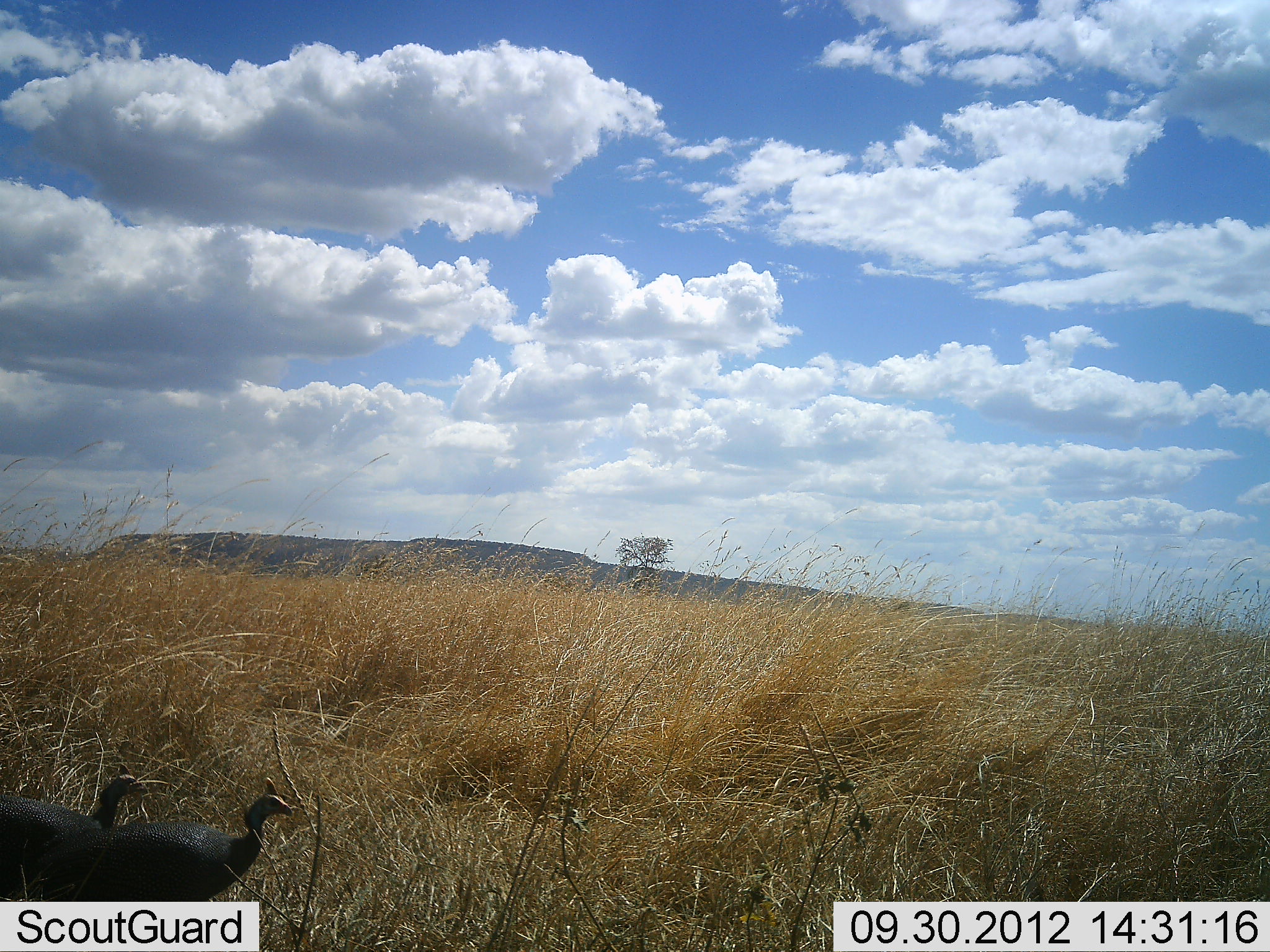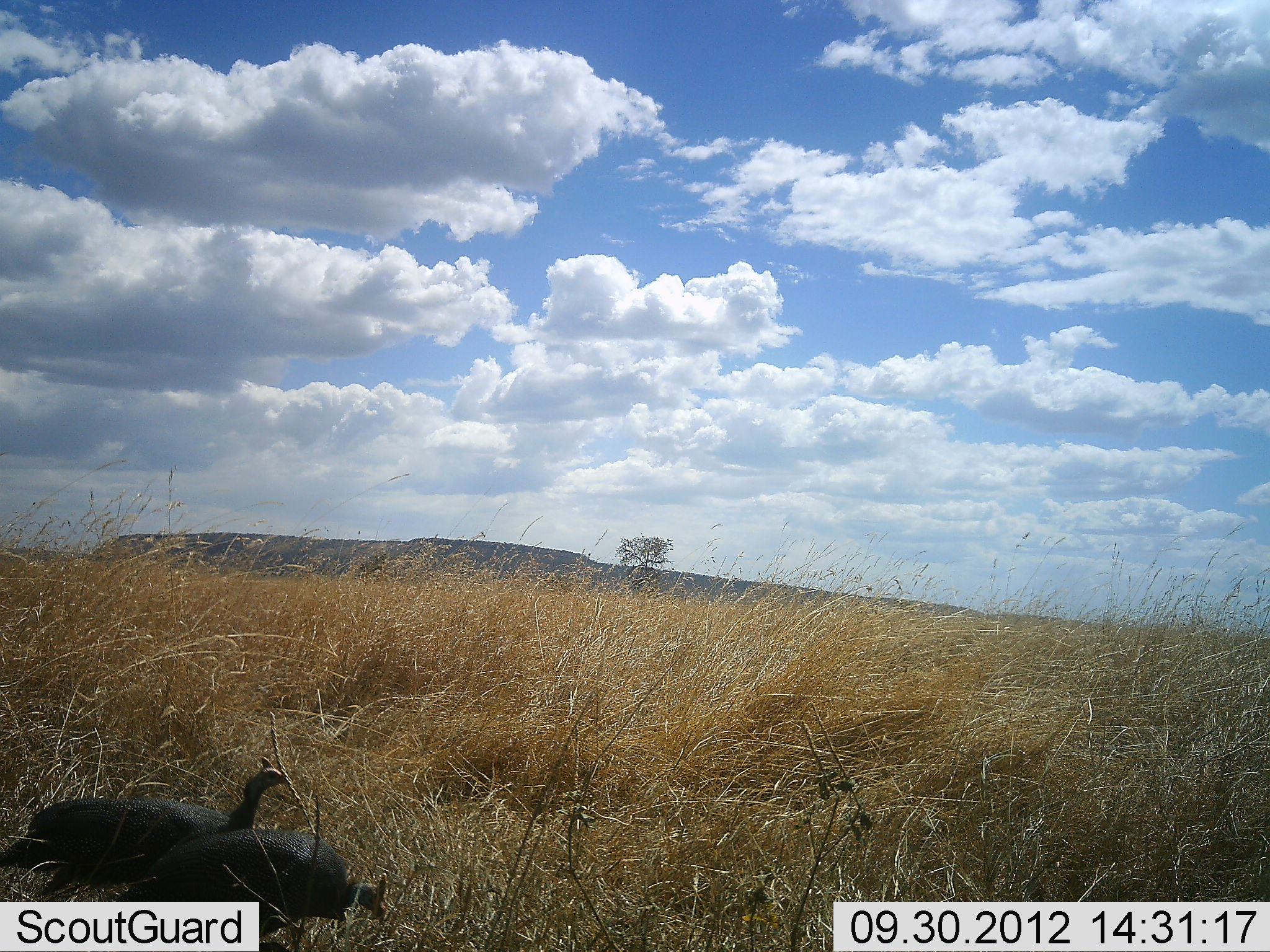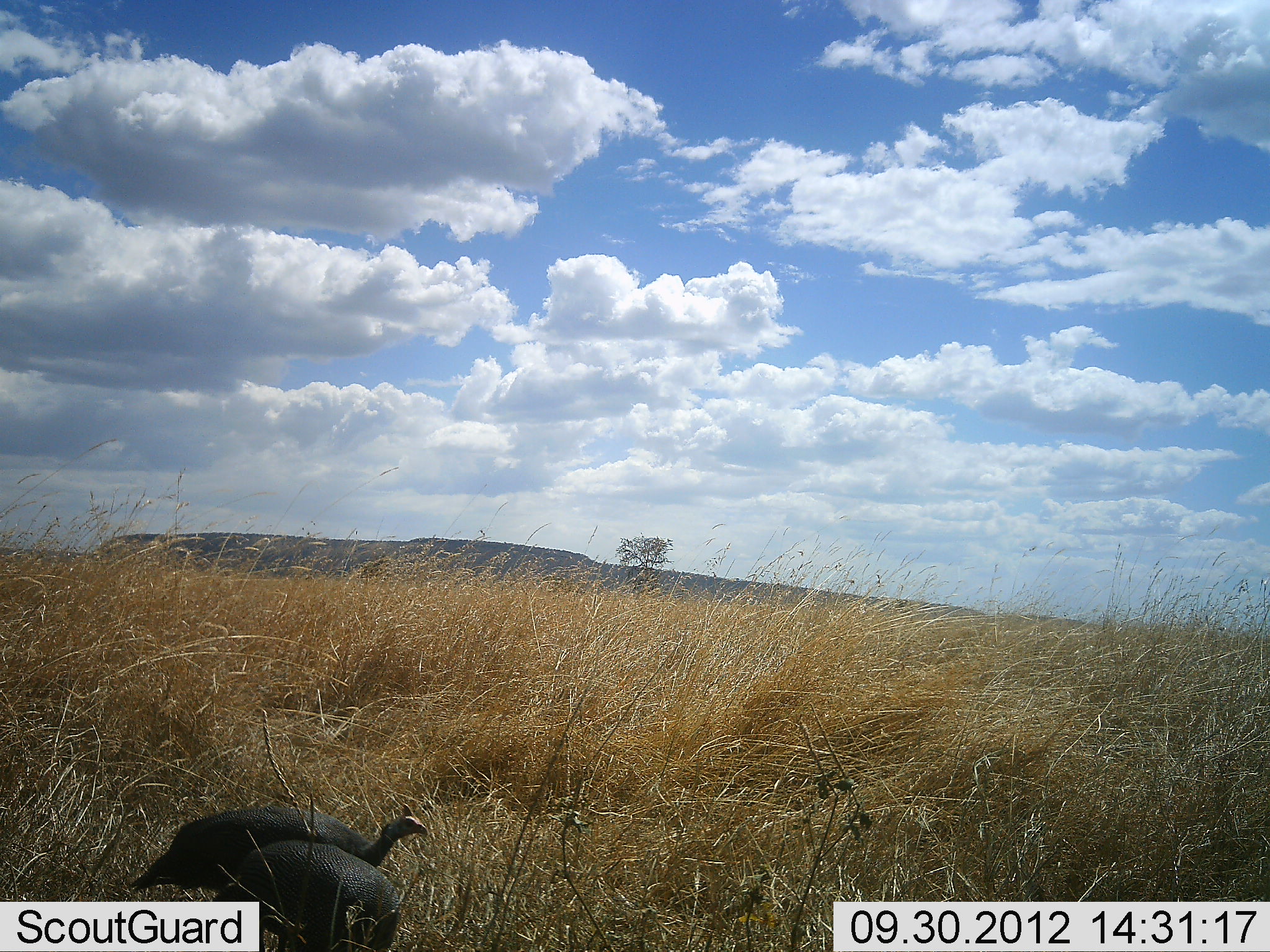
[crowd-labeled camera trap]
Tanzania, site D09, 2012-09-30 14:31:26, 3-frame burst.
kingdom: Animalia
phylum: Chordata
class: Aves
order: Galliformes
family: Numididae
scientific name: Numididae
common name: guinea fowl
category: guineafowl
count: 2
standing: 40%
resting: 0%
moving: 50%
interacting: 0%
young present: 0%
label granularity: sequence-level